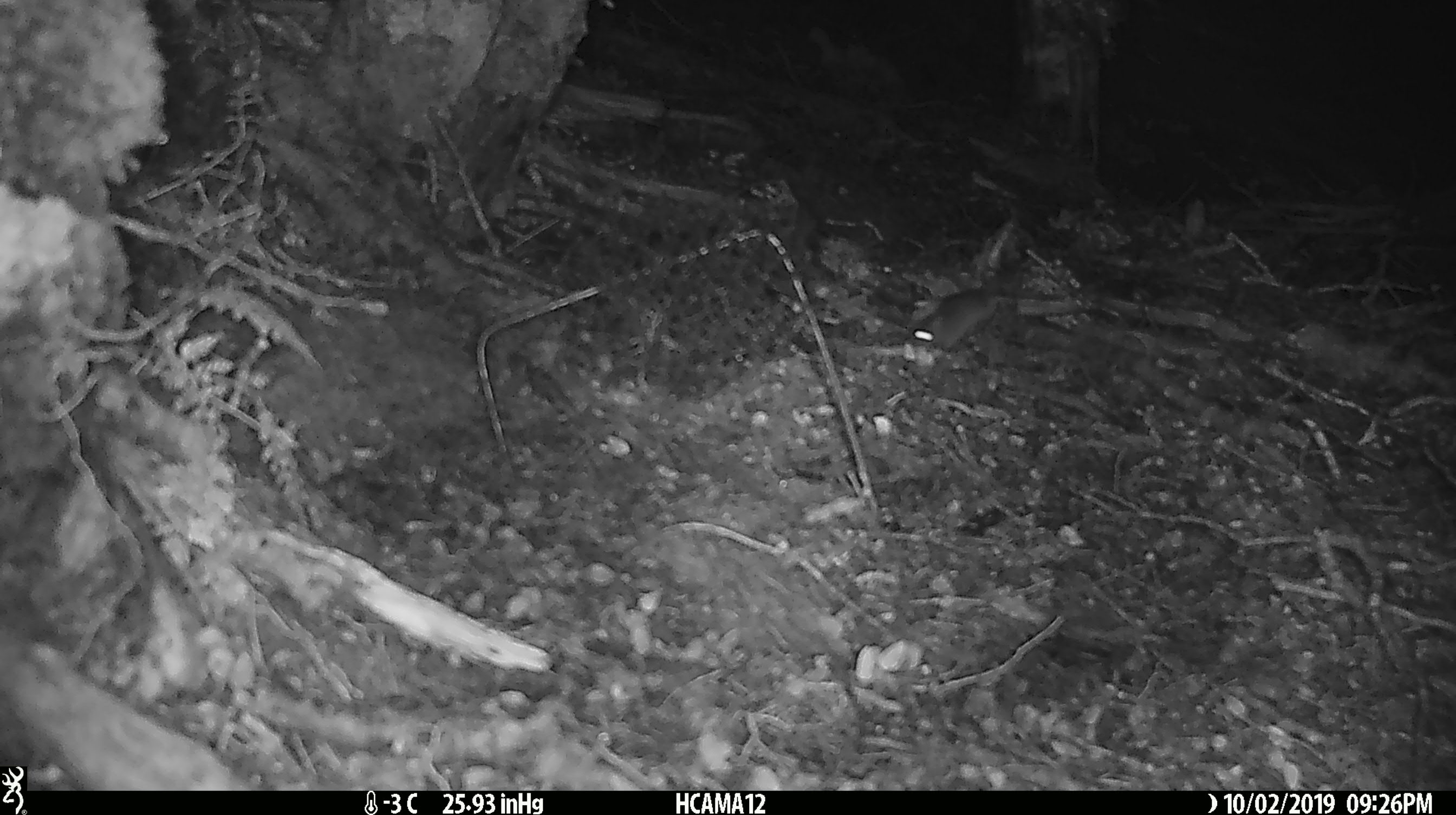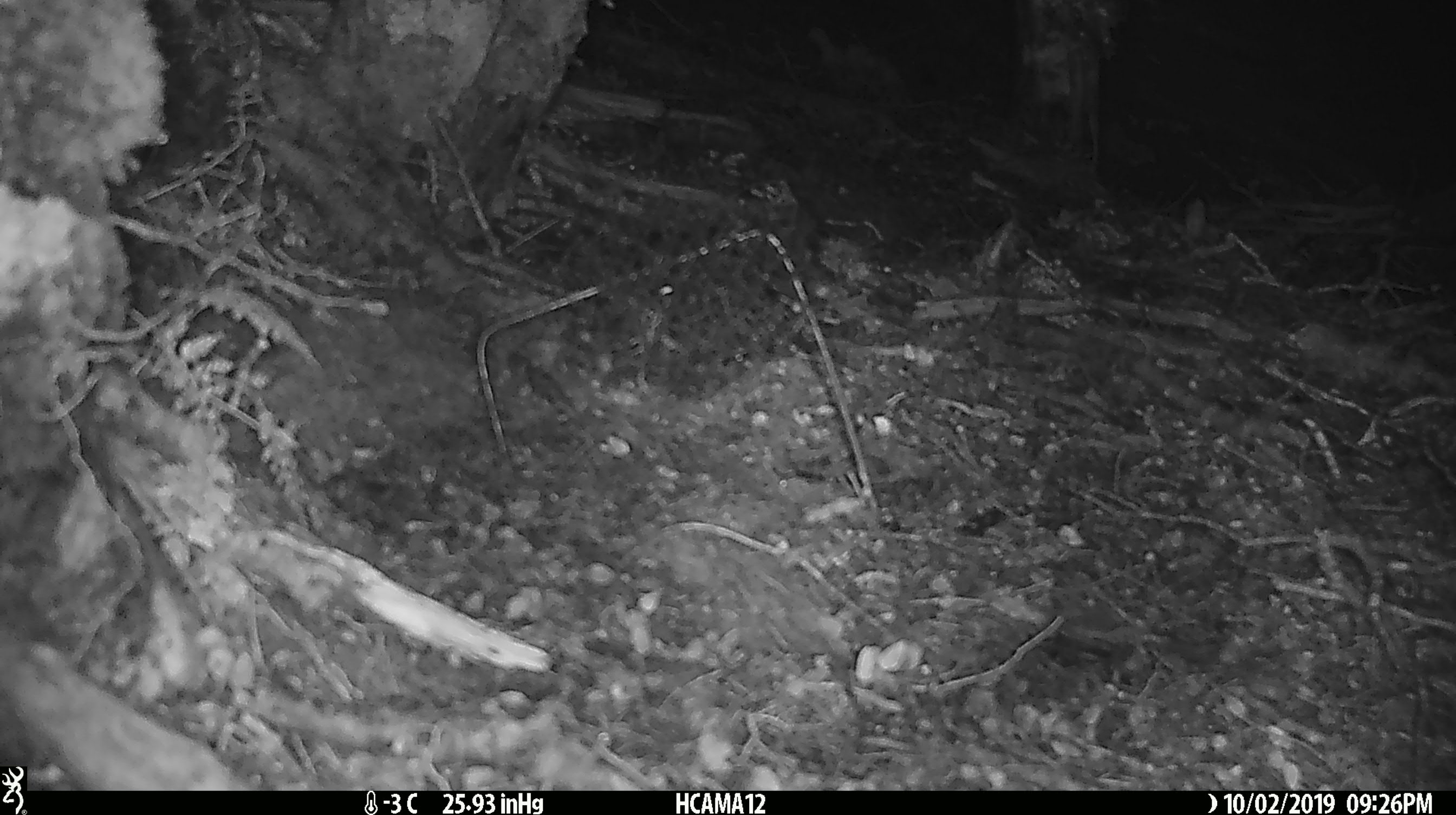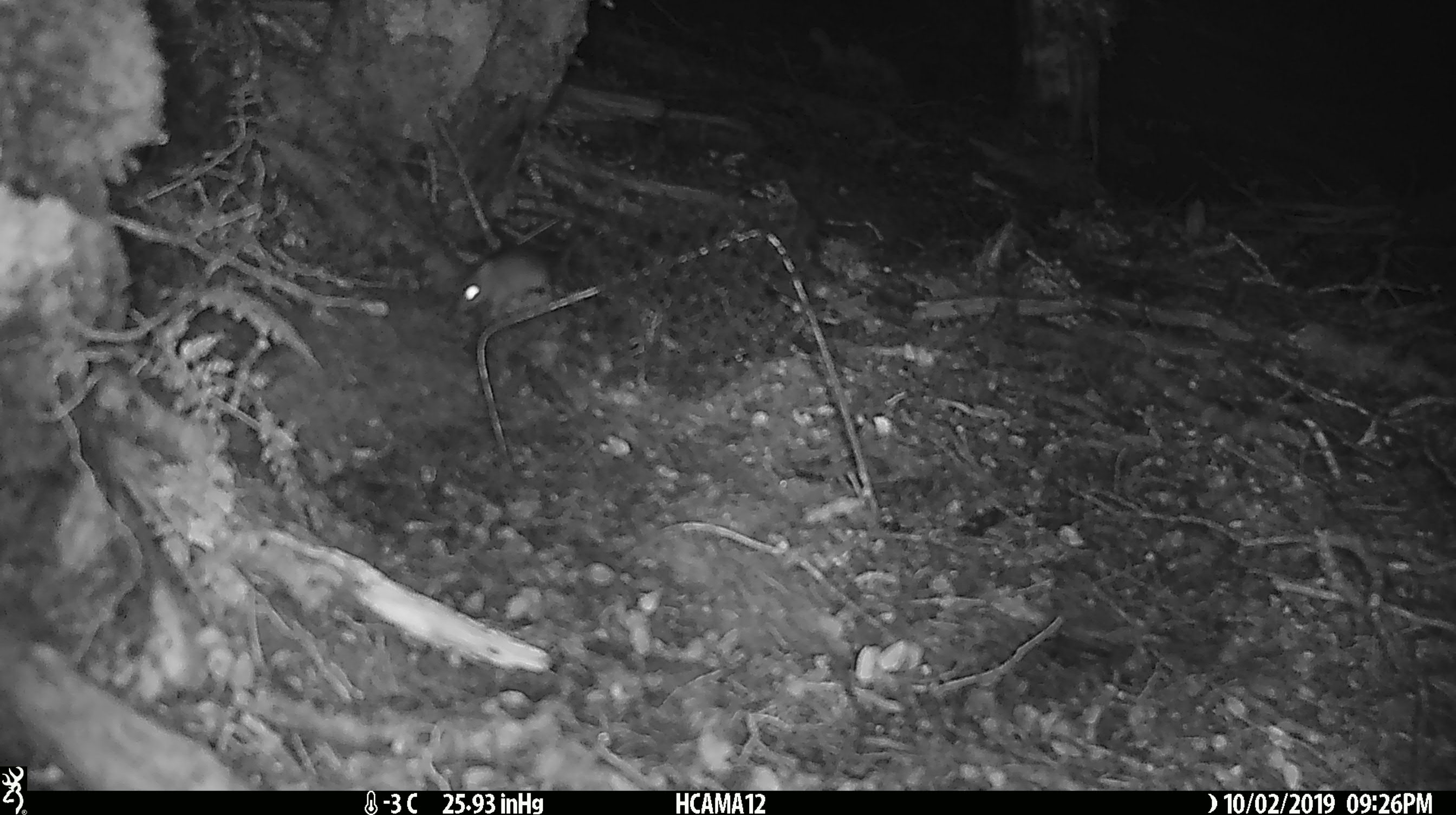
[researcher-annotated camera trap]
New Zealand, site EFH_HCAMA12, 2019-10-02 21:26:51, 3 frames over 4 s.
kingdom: Animalia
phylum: Chordata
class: Mammalia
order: Rodentia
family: Muridae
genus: Mus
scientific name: Mus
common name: mouse